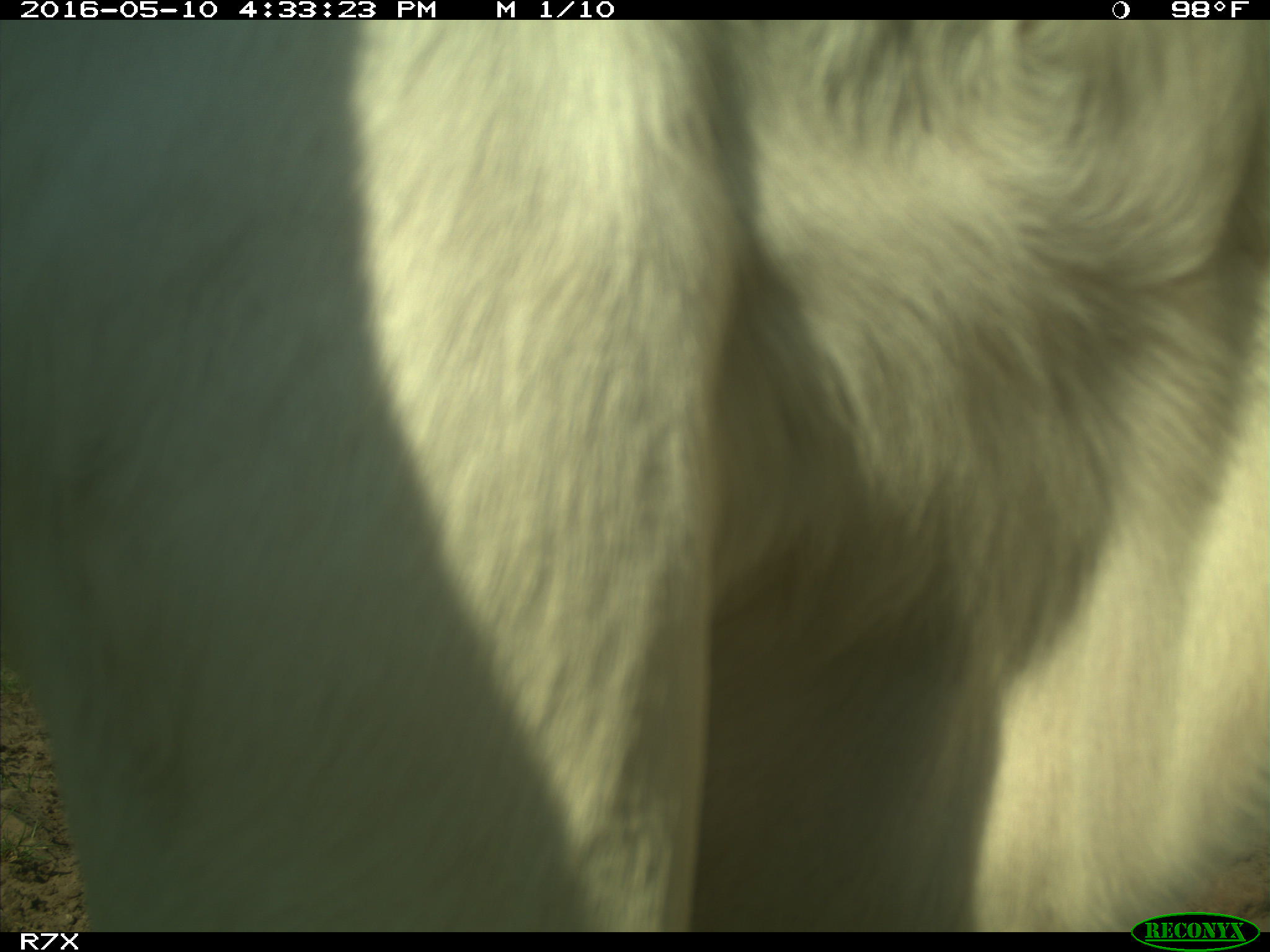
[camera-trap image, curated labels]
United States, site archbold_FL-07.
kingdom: Animalia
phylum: Chordata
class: Mammalia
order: Artiodactyla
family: Bovidae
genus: Bos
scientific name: Bos taurus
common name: domestic cow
Bos taurus (domestic cow).